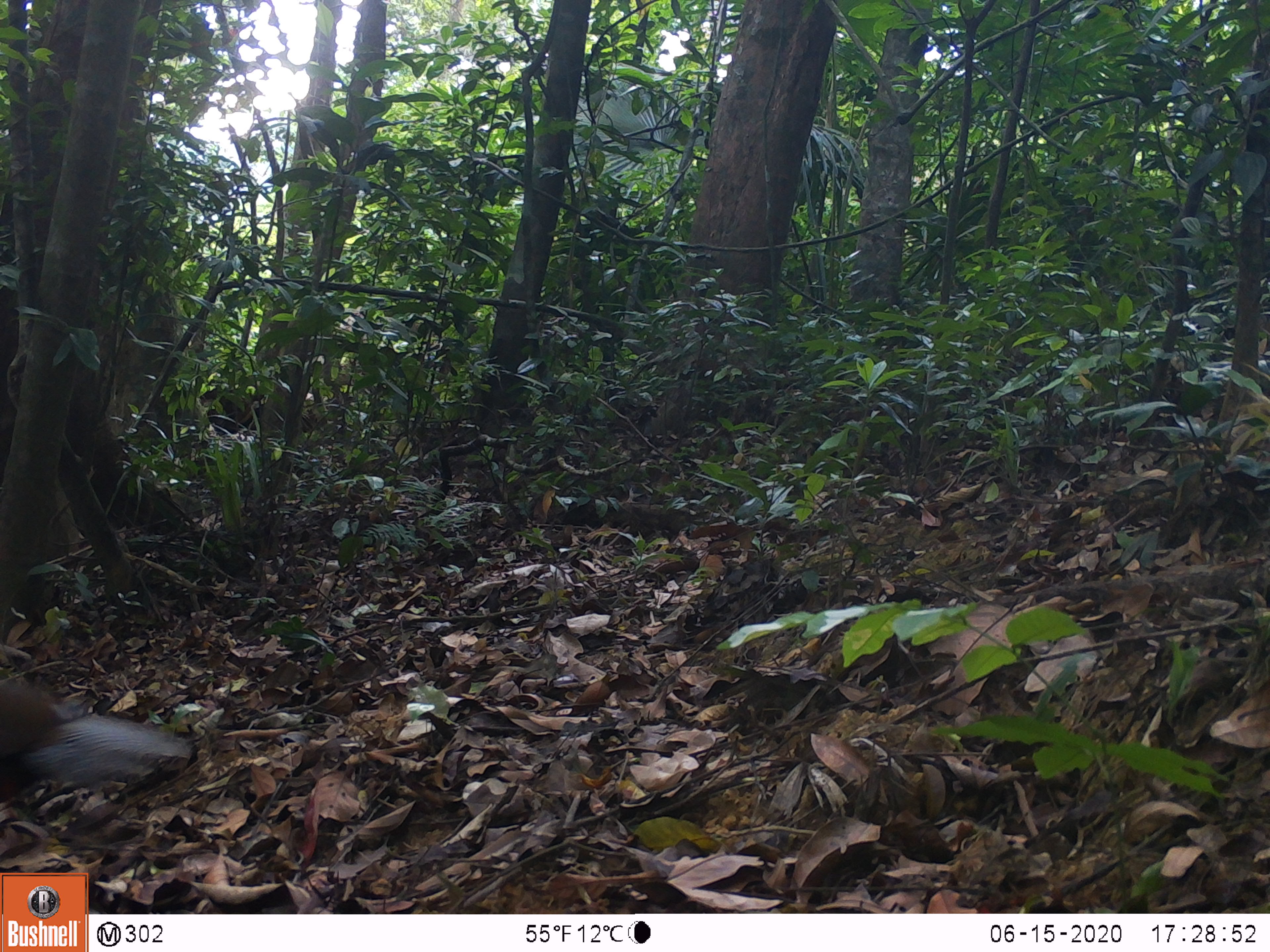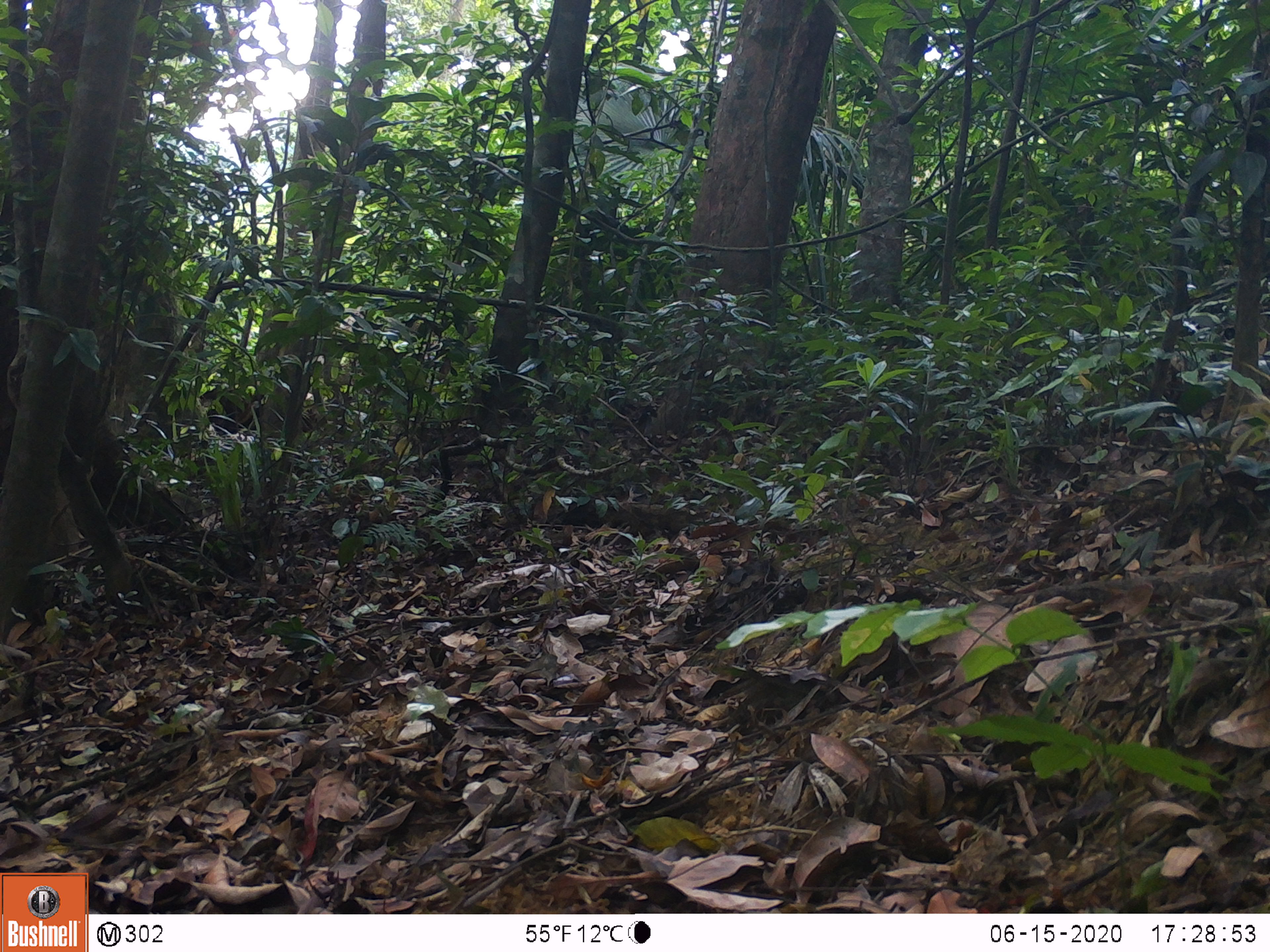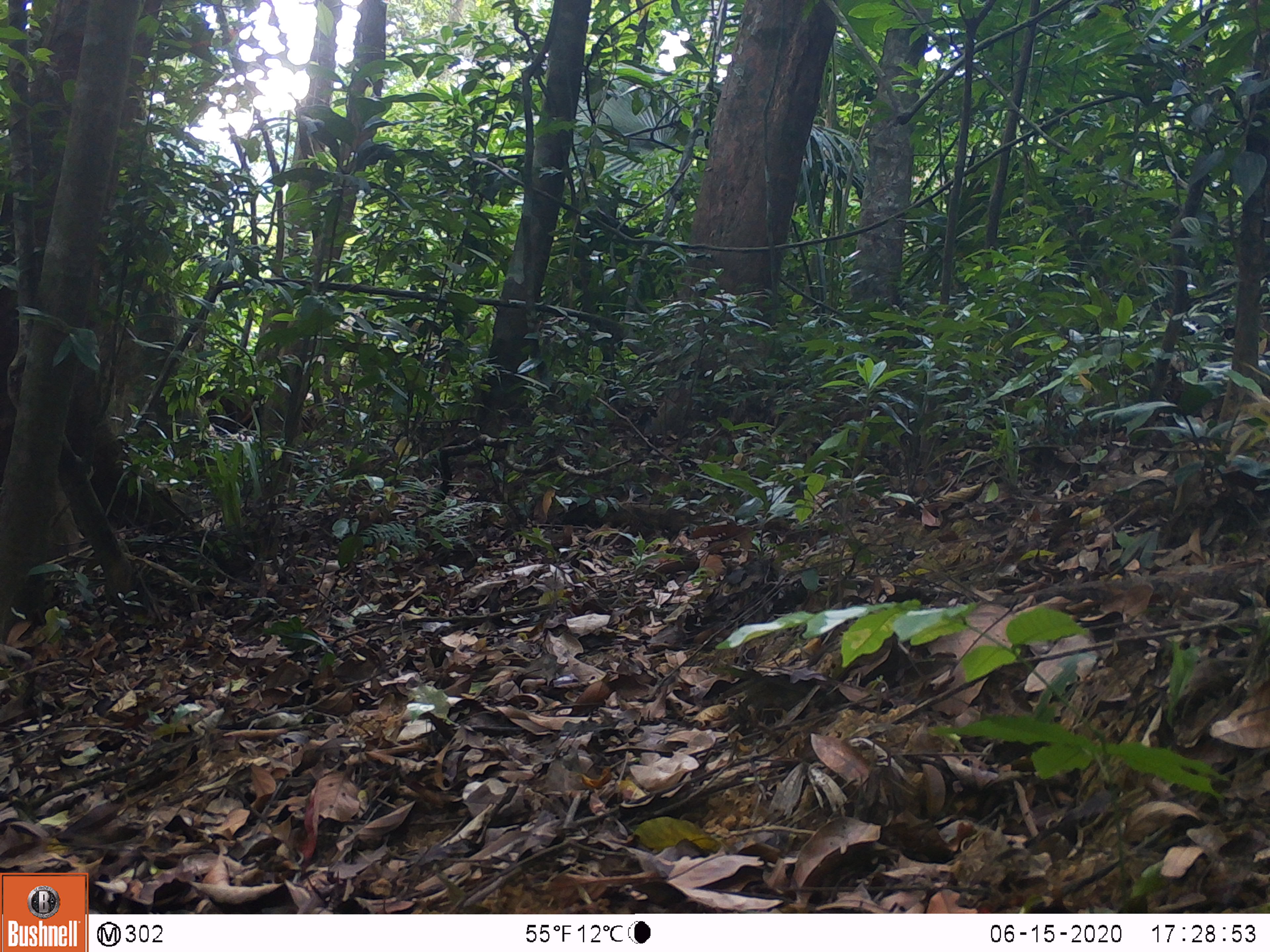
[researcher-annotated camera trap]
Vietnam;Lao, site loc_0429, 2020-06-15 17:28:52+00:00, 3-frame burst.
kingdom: Animalia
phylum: Chordata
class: Aves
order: Galliformes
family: Phasianidae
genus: Lophura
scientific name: Lophura nycthemera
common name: silver pheasant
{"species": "silver pheasant (Lophura nycthemera)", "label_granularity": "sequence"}